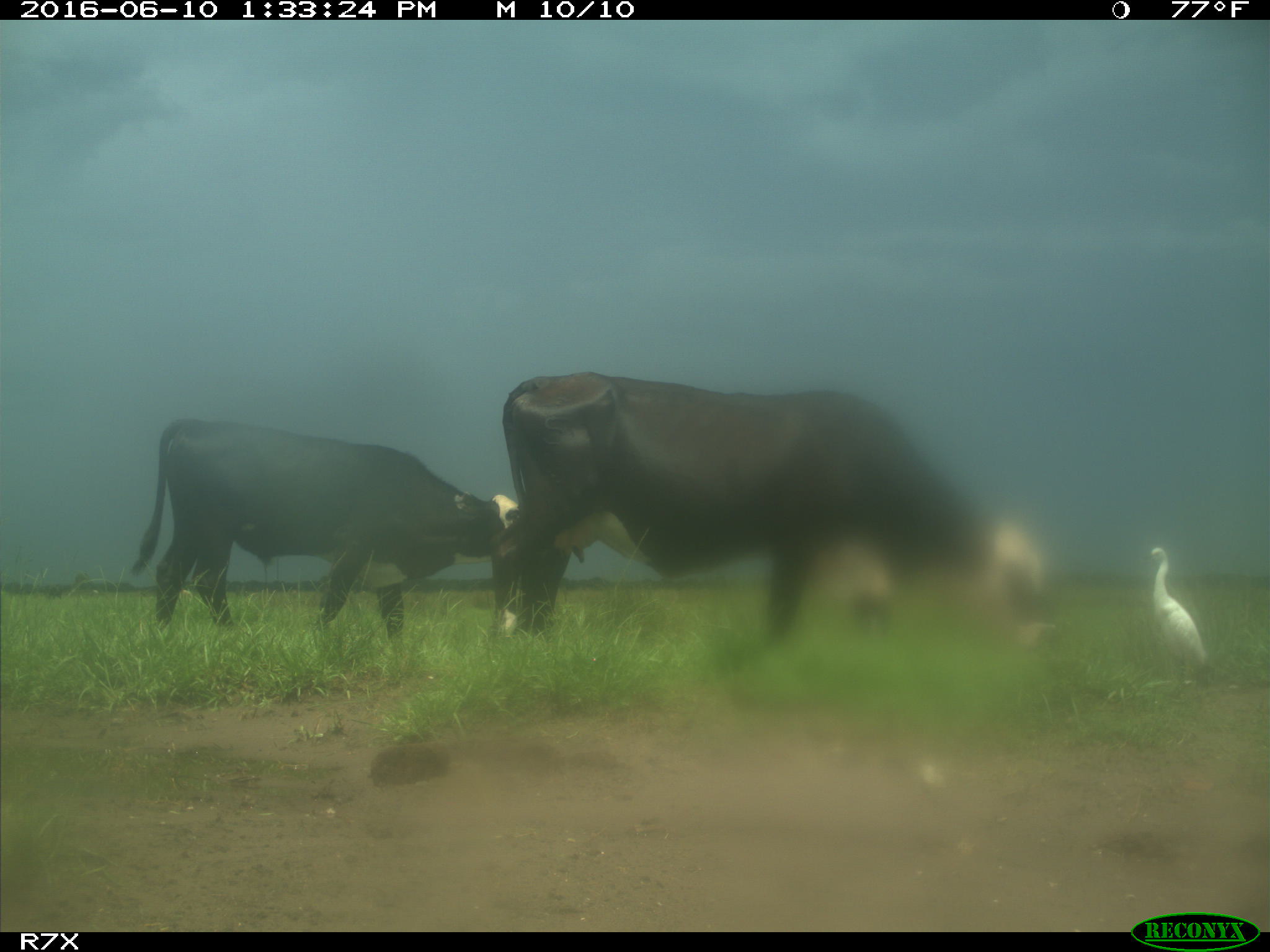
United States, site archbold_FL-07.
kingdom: Animalia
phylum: Chordata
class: Mammalia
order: Artiodactyla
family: Bovidae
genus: Bos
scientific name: Bos taurus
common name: domestic cow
Bos taurus (domestic cow).